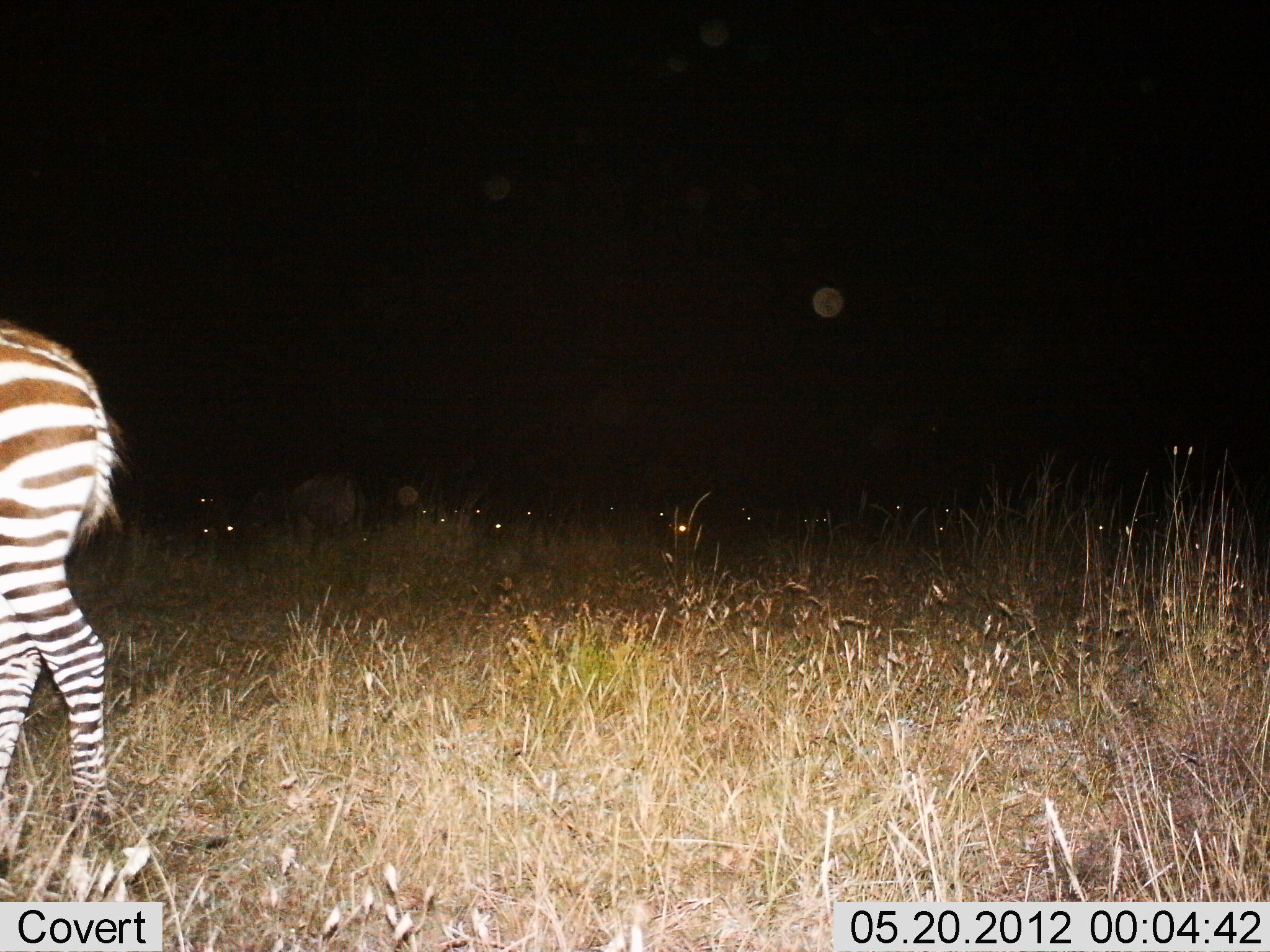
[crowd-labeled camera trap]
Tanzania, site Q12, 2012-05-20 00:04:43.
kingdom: Animalia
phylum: Chordata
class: Mammalia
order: Perissodactyla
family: Equidae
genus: Equus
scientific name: Equus quagga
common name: plains zebra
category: zebra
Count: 1.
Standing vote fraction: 69%.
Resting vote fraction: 0%.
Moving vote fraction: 31%.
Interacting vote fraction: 0%.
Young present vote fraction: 8%.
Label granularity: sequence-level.